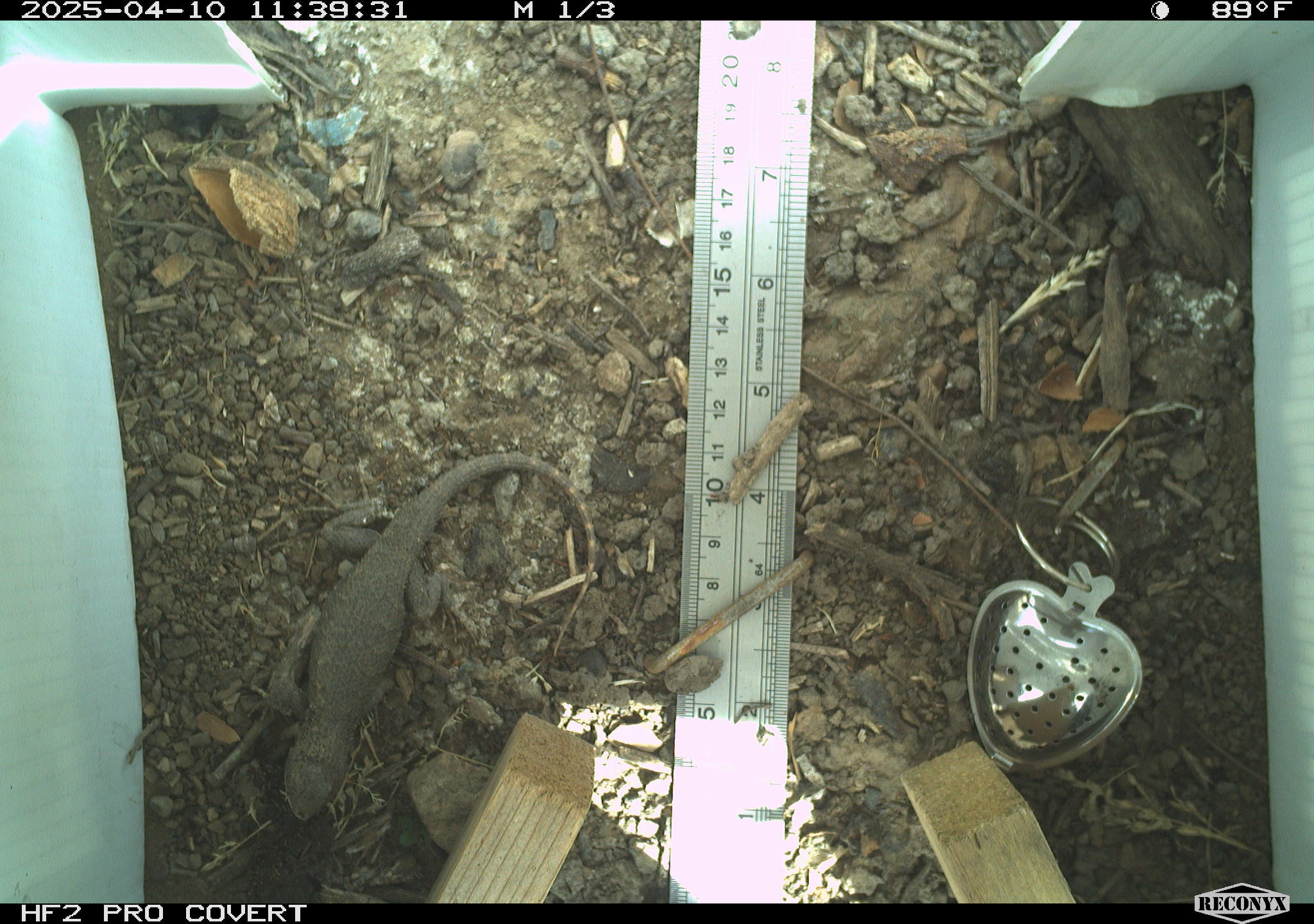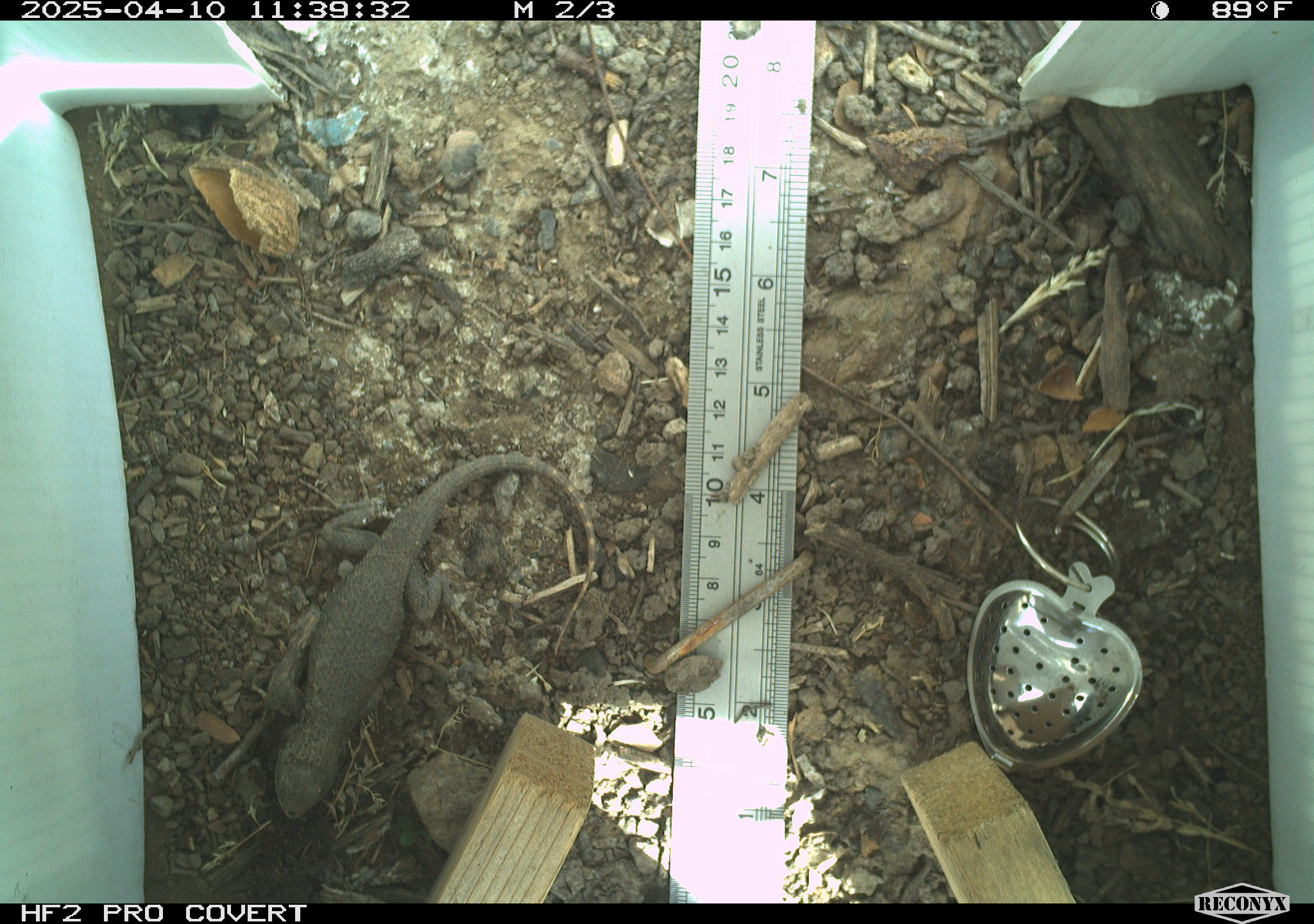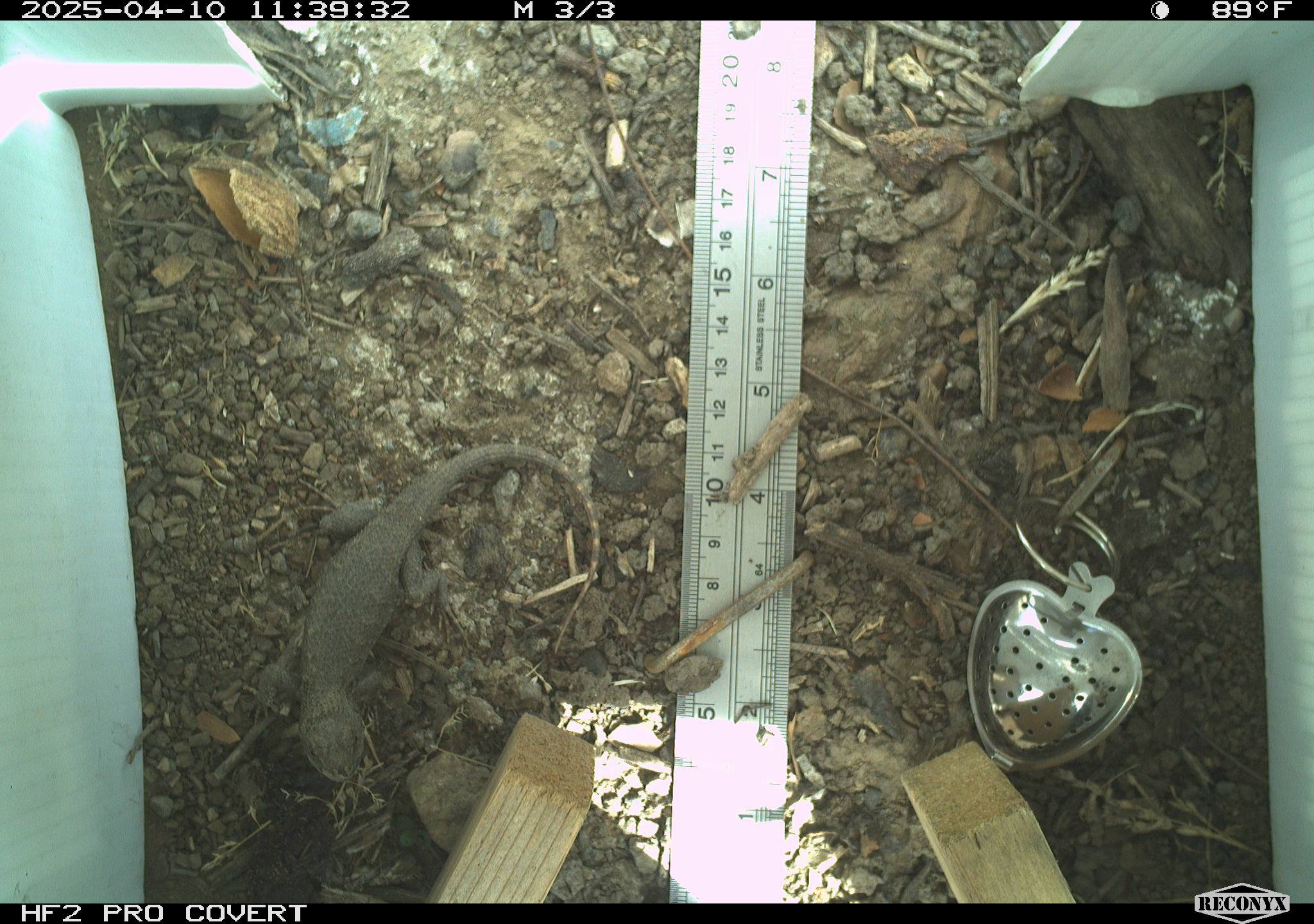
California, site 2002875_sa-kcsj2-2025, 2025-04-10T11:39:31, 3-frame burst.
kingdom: Animalia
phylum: Chordata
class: Reptilia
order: Squamata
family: Phrynosomatidae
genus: Sceloporus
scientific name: Sceloporus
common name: spiny lizards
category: sceloporus species